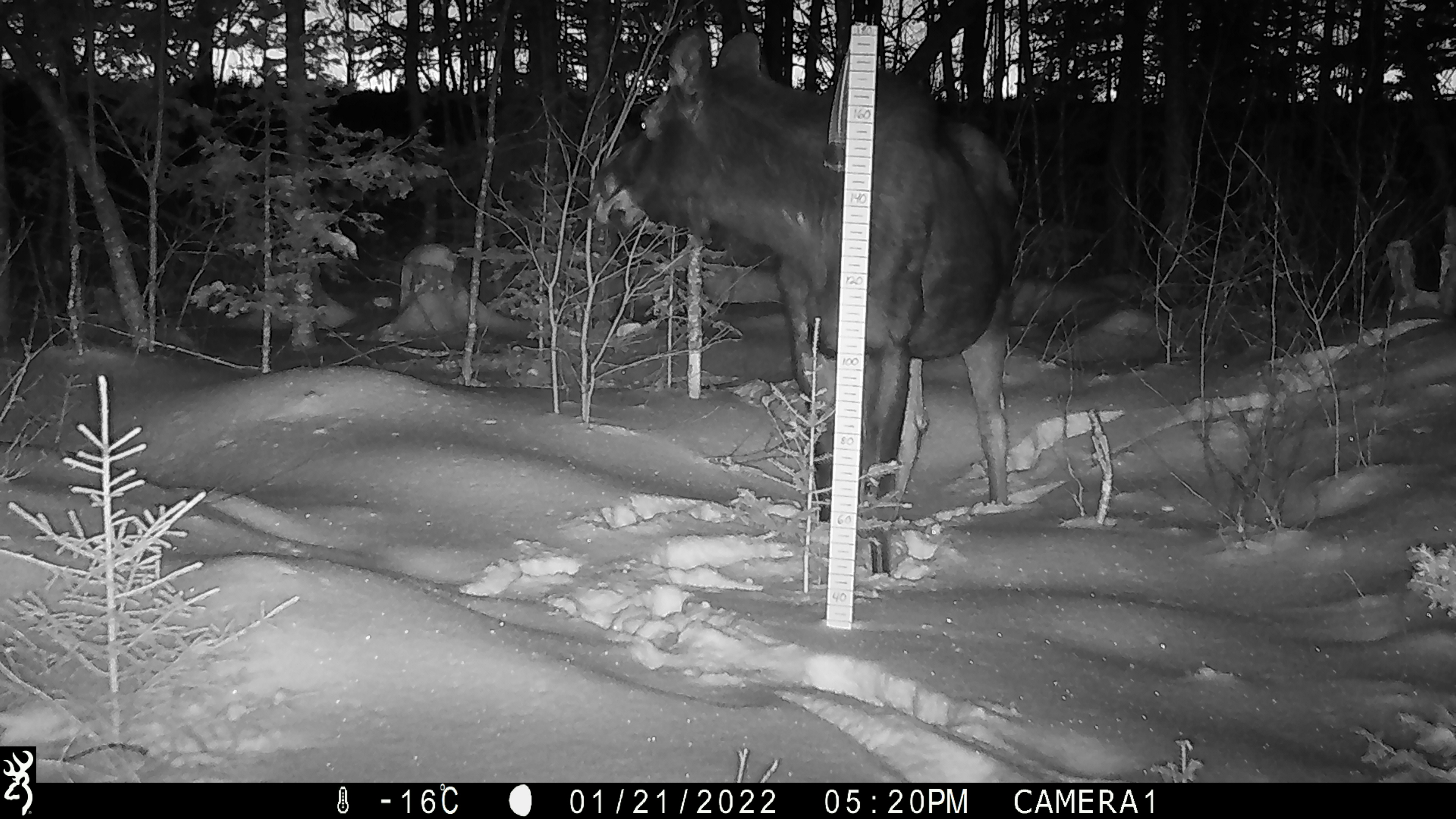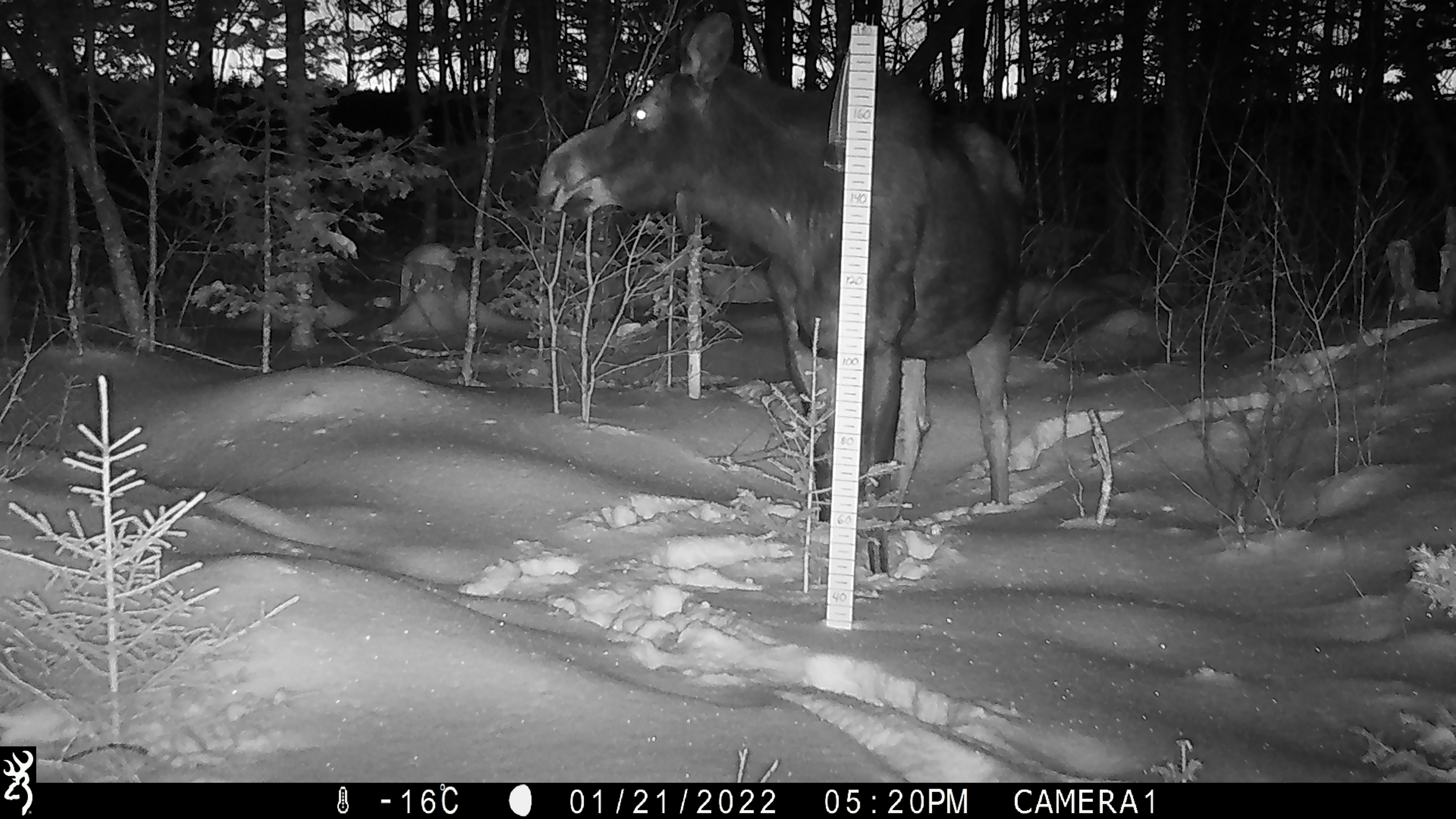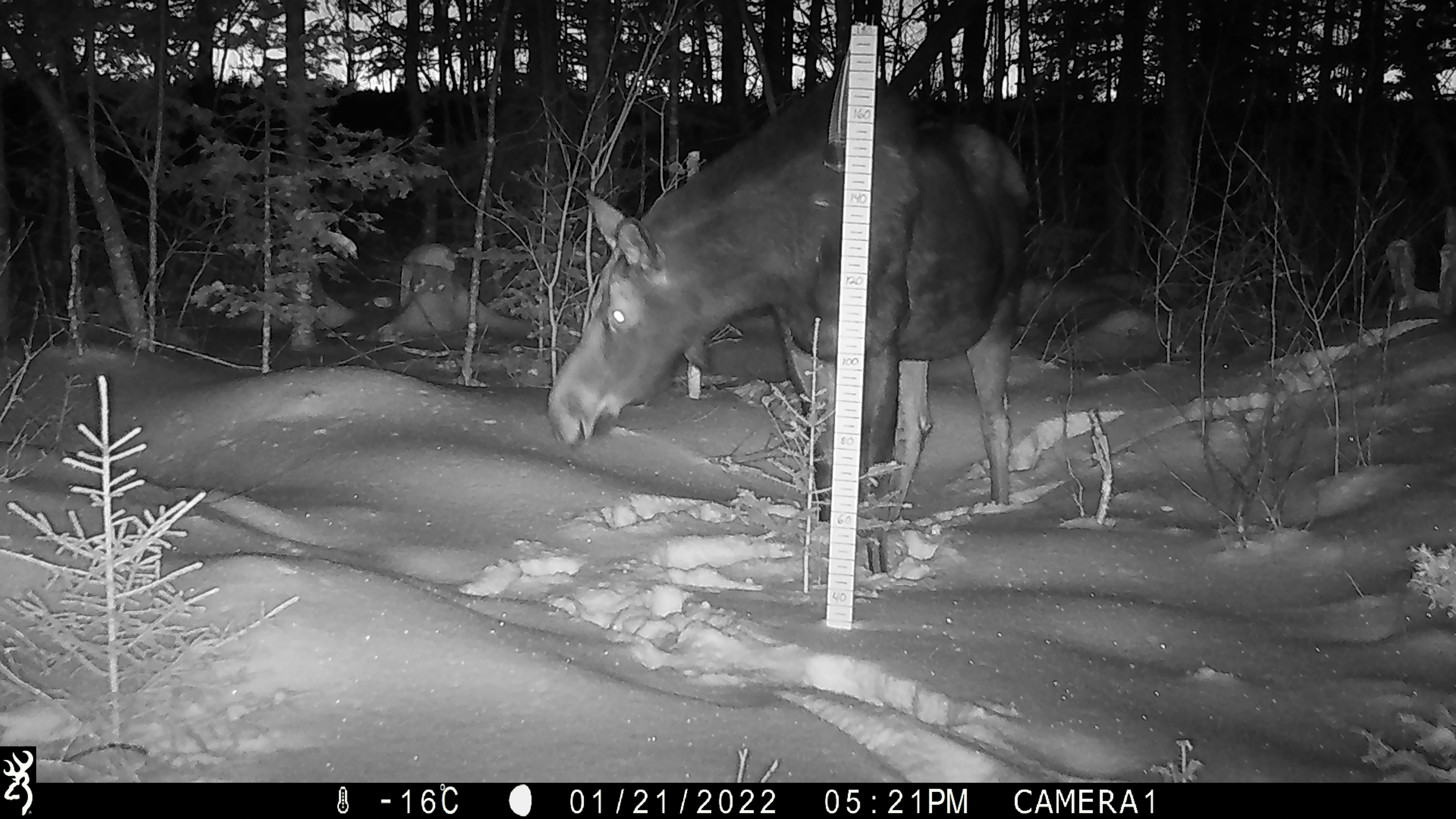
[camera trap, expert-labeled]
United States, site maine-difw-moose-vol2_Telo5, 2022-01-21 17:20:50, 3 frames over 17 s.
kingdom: Animalia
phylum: Chordata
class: Mammalia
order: Artiodactyla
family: Cervidae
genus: Alces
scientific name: Alces alces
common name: moose